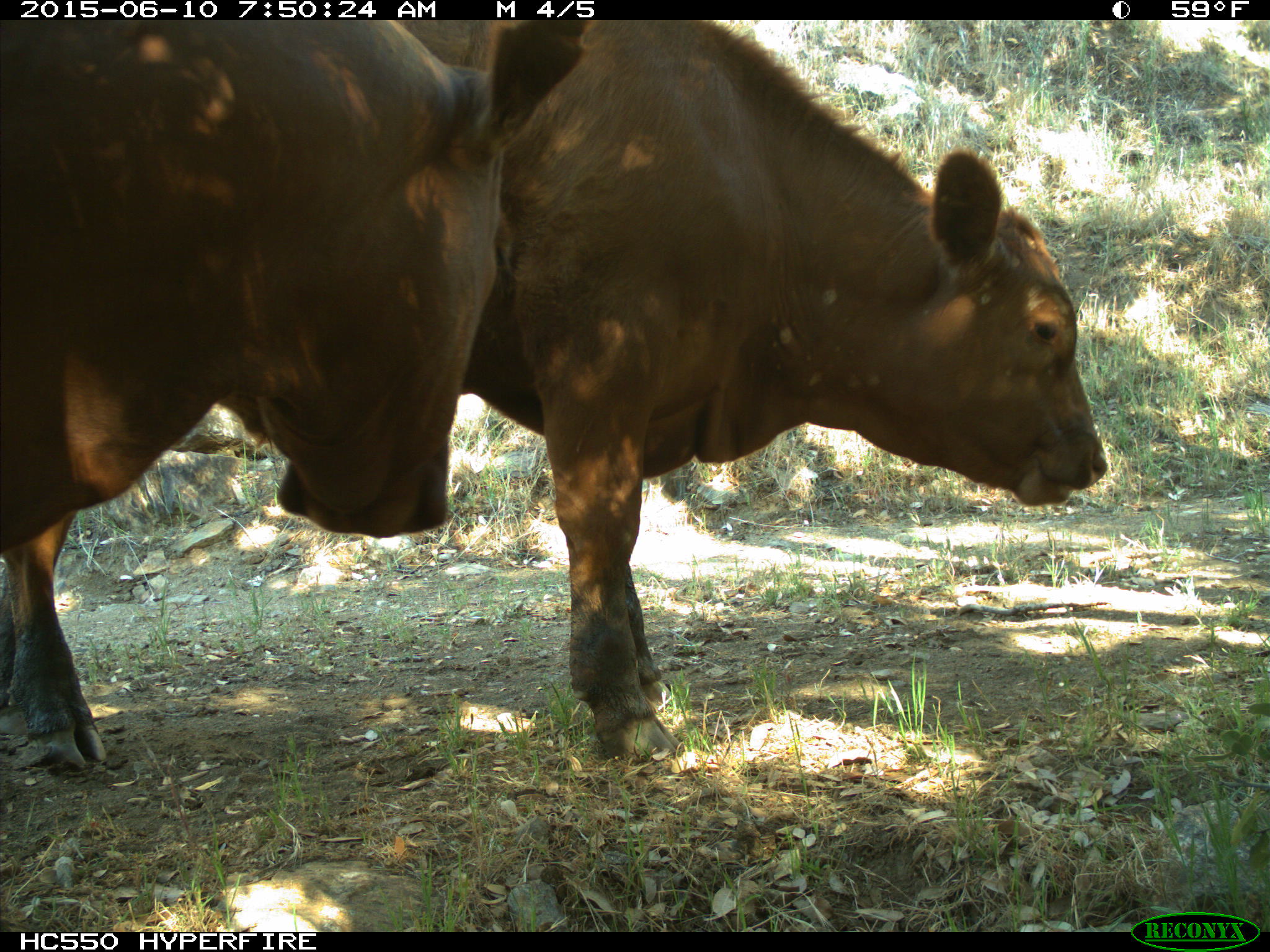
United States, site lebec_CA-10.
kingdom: Animalia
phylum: Chordata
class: Mammalia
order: Artiodactyla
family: Bovidae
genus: Bos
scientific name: Bos taurus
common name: domestic cow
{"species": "Bos taurus (domestic cow)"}